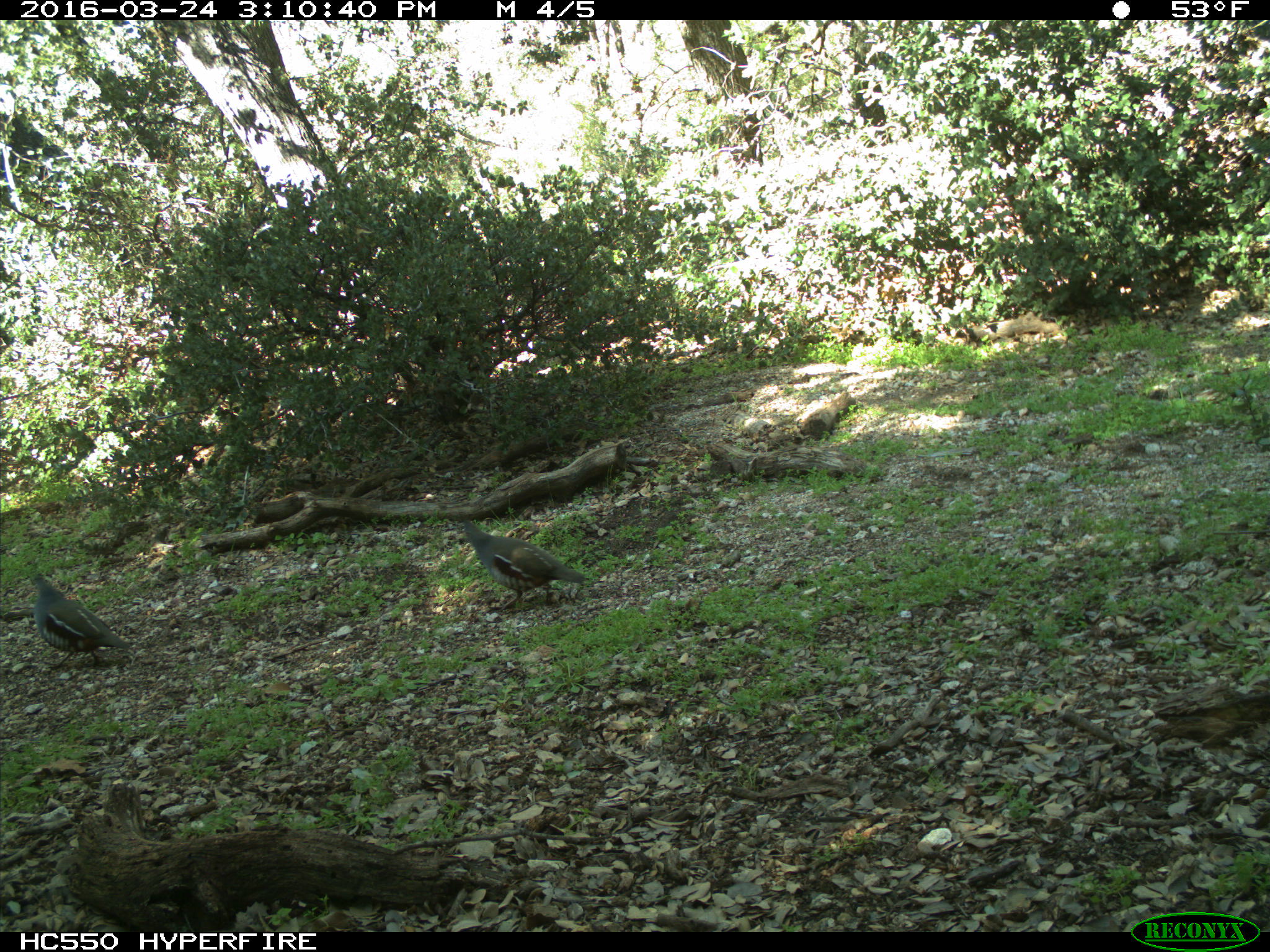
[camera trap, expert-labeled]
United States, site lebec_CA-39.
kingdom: Animalia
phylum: Chordata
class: Aves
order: Galliformes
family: Odontophoridae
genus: Callipepla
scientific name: Callipepla californica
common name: california quail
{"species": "Callipepla californica (california quail)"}